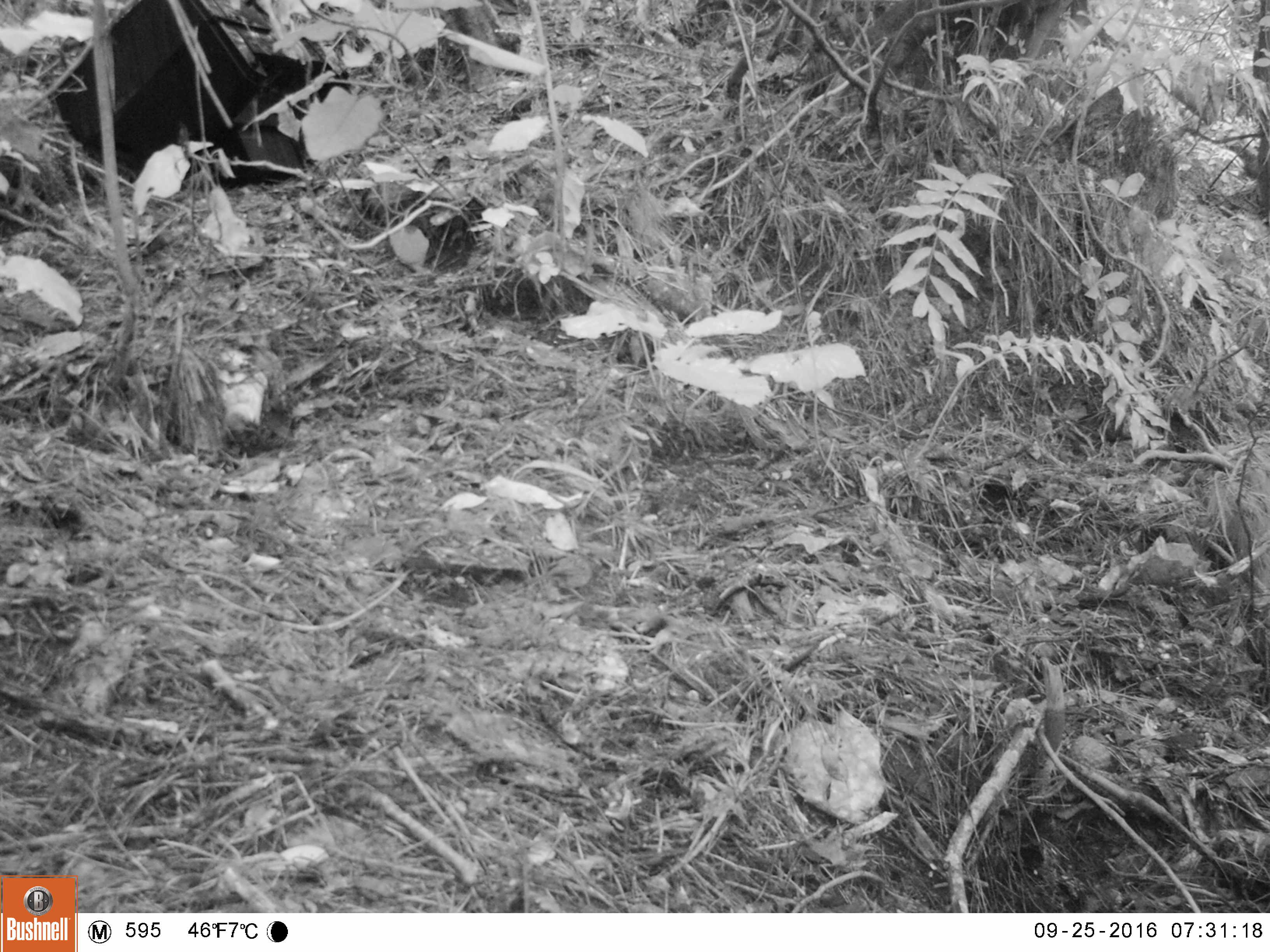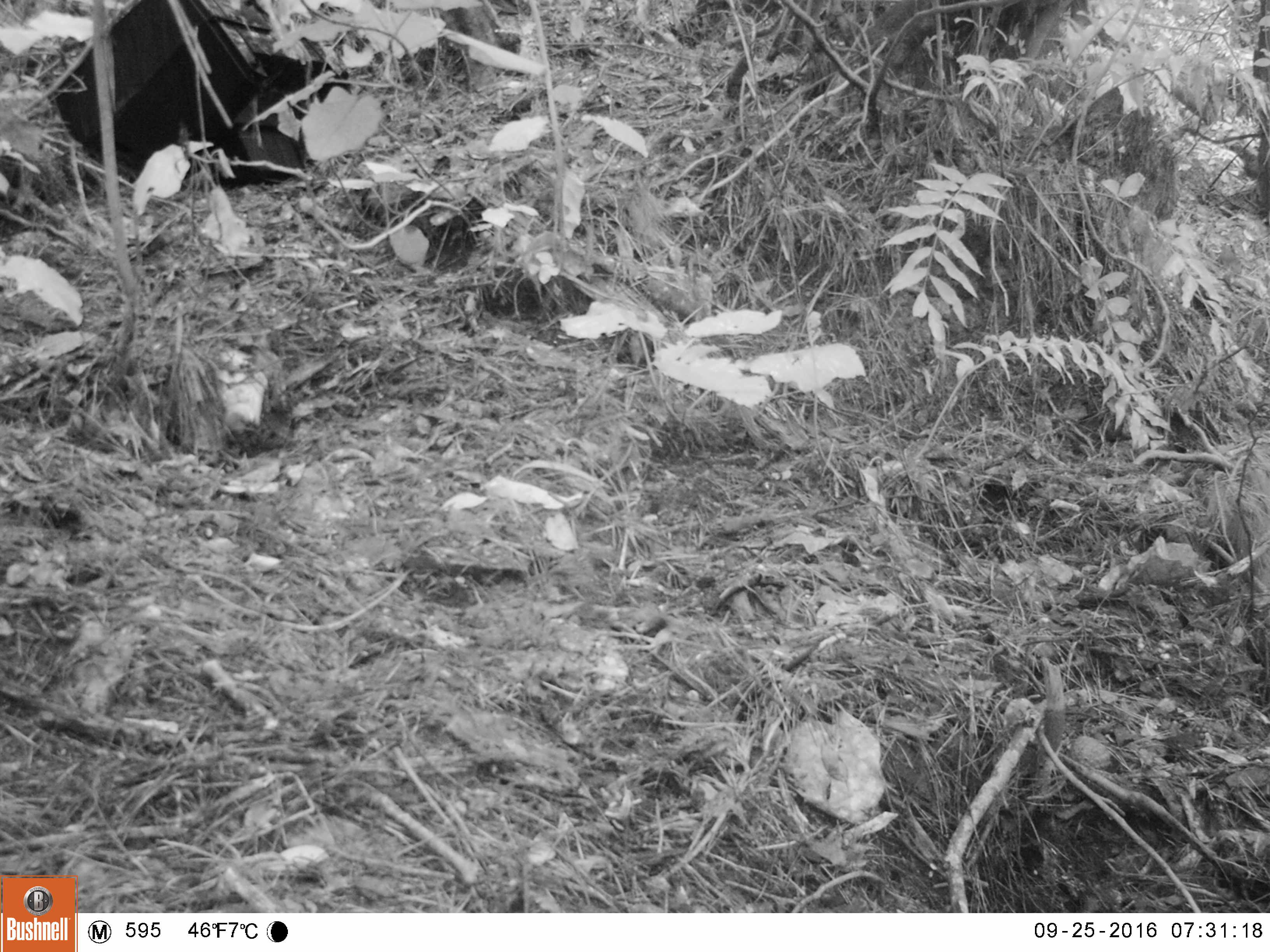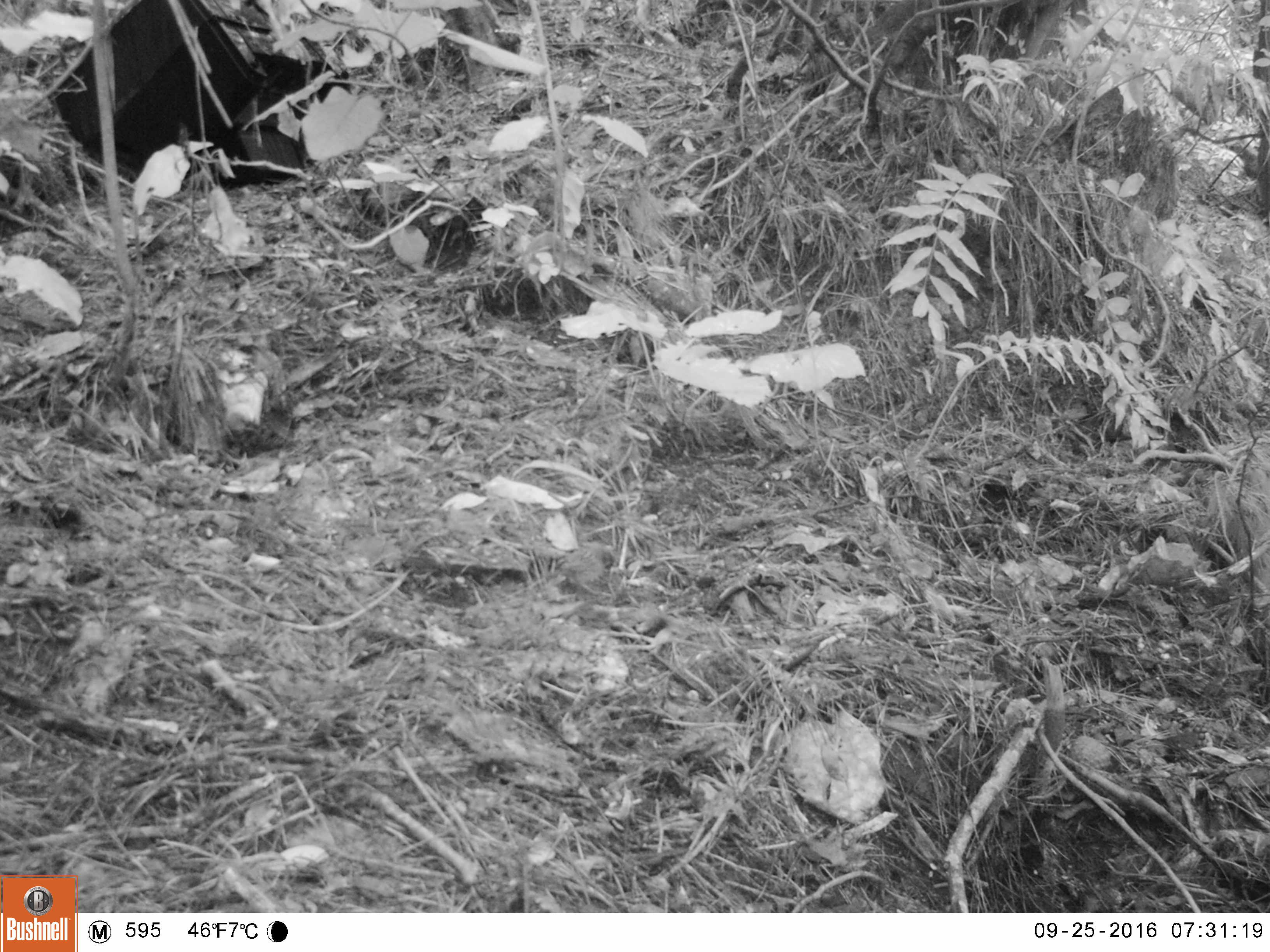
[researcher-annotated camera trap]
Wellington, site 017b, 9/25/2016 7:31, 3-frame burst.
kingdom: Animalia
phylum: Chordata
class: Aves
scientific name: Aves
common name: bird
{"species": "bird (Aves)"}